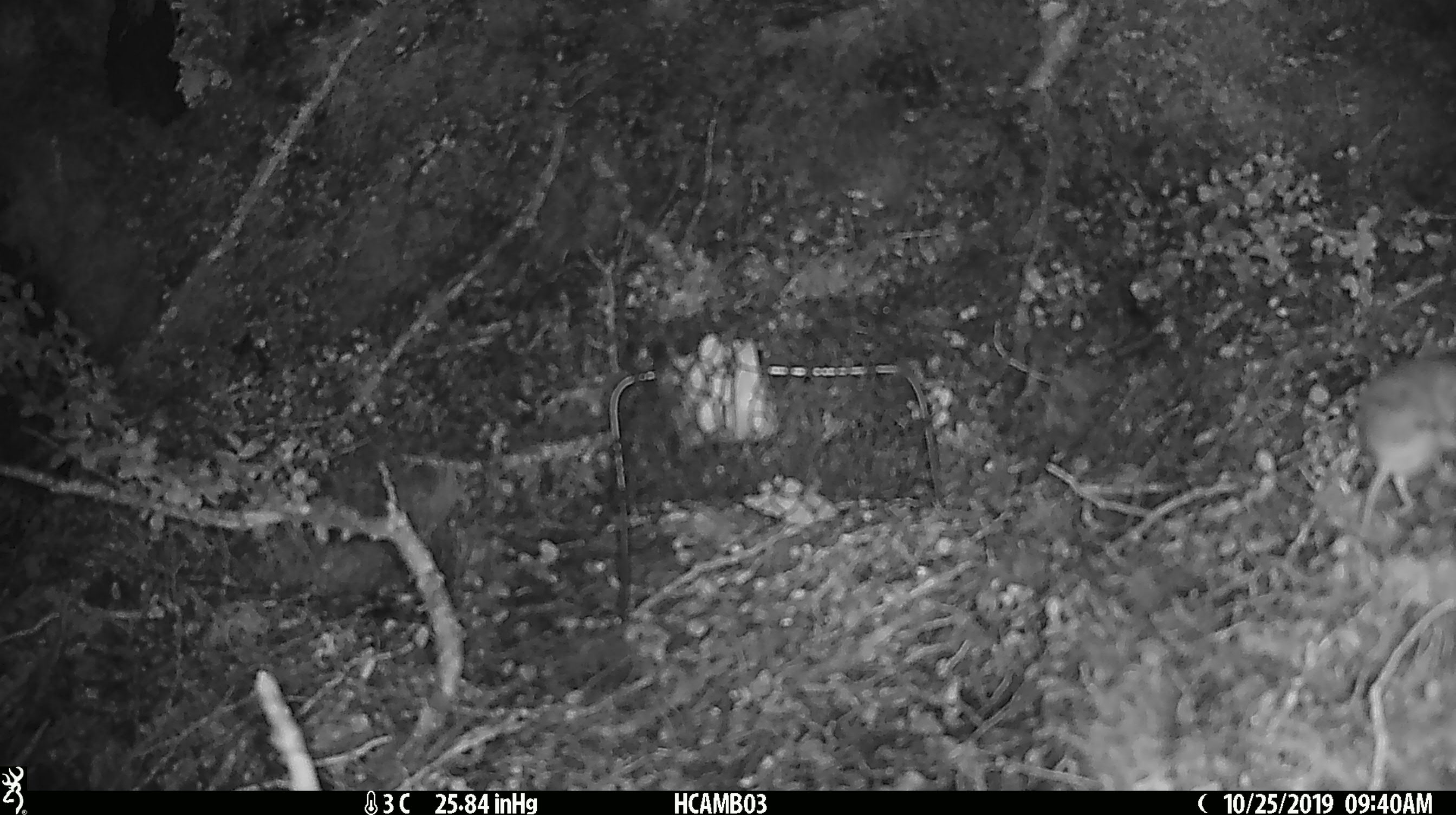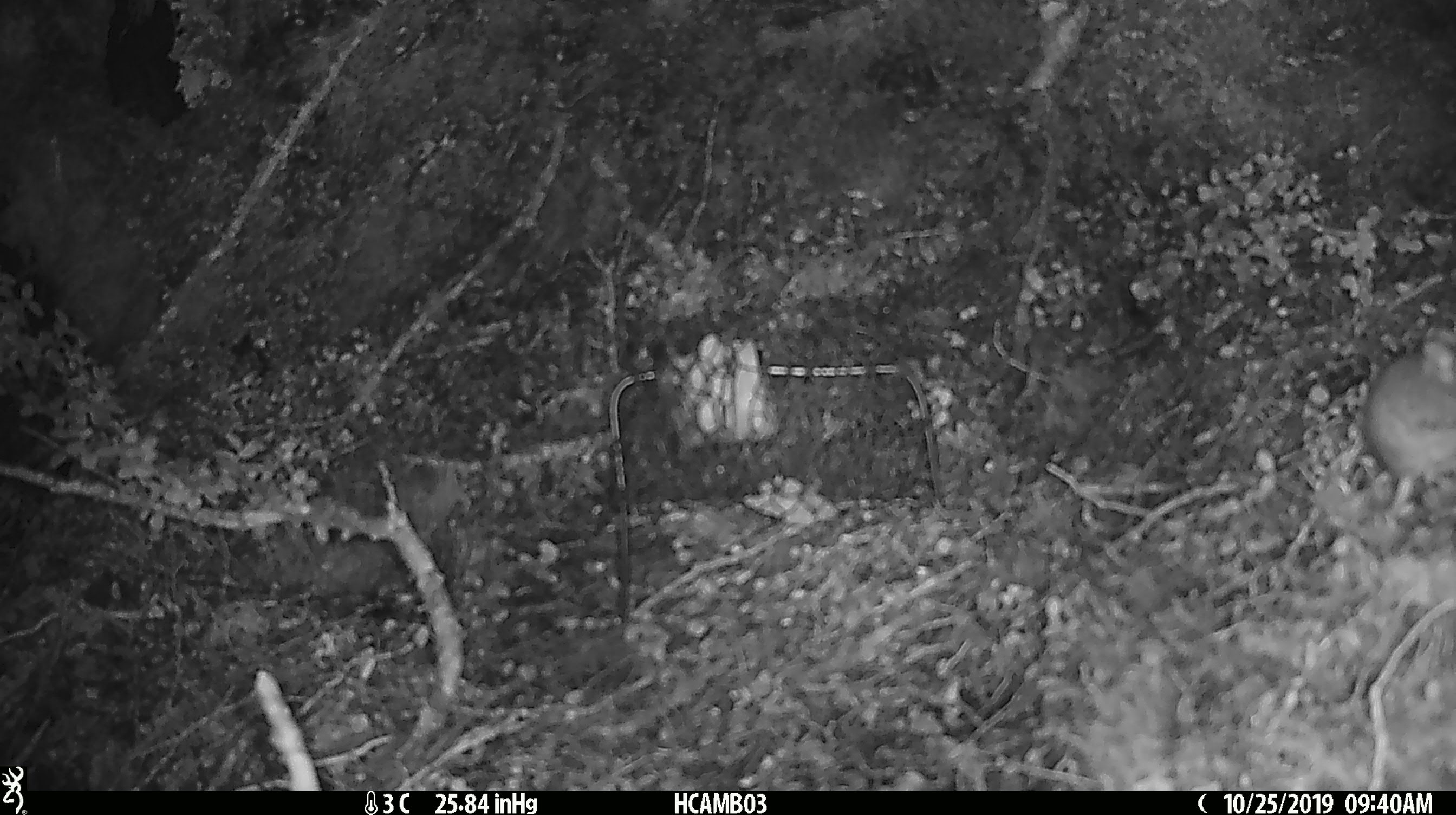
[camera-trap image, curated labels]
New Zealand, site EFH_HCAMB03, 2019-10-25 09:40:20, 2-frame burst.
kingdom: Animalia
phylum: Chordata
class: Mammalia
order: Rodentia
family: Muridae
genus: Mus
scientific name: Mus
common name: mouse